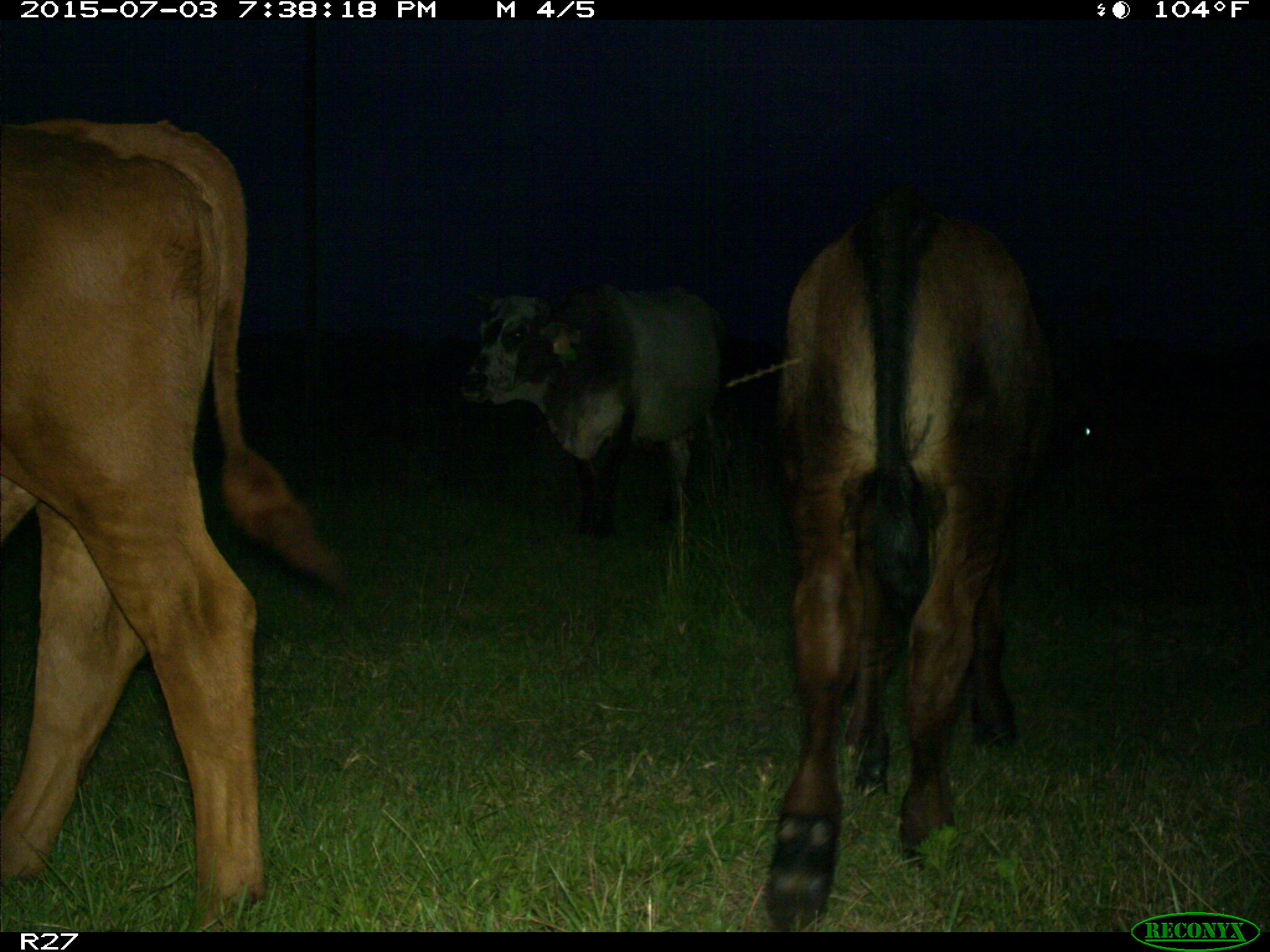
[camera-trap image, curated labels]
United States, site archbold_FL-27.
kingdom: Animalia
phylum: Chordata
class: Mammalia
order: Artiodactyla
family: Bovidae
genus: Bos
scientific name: Bos taurus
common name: domestic cow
Bos taurus (domestic cow).